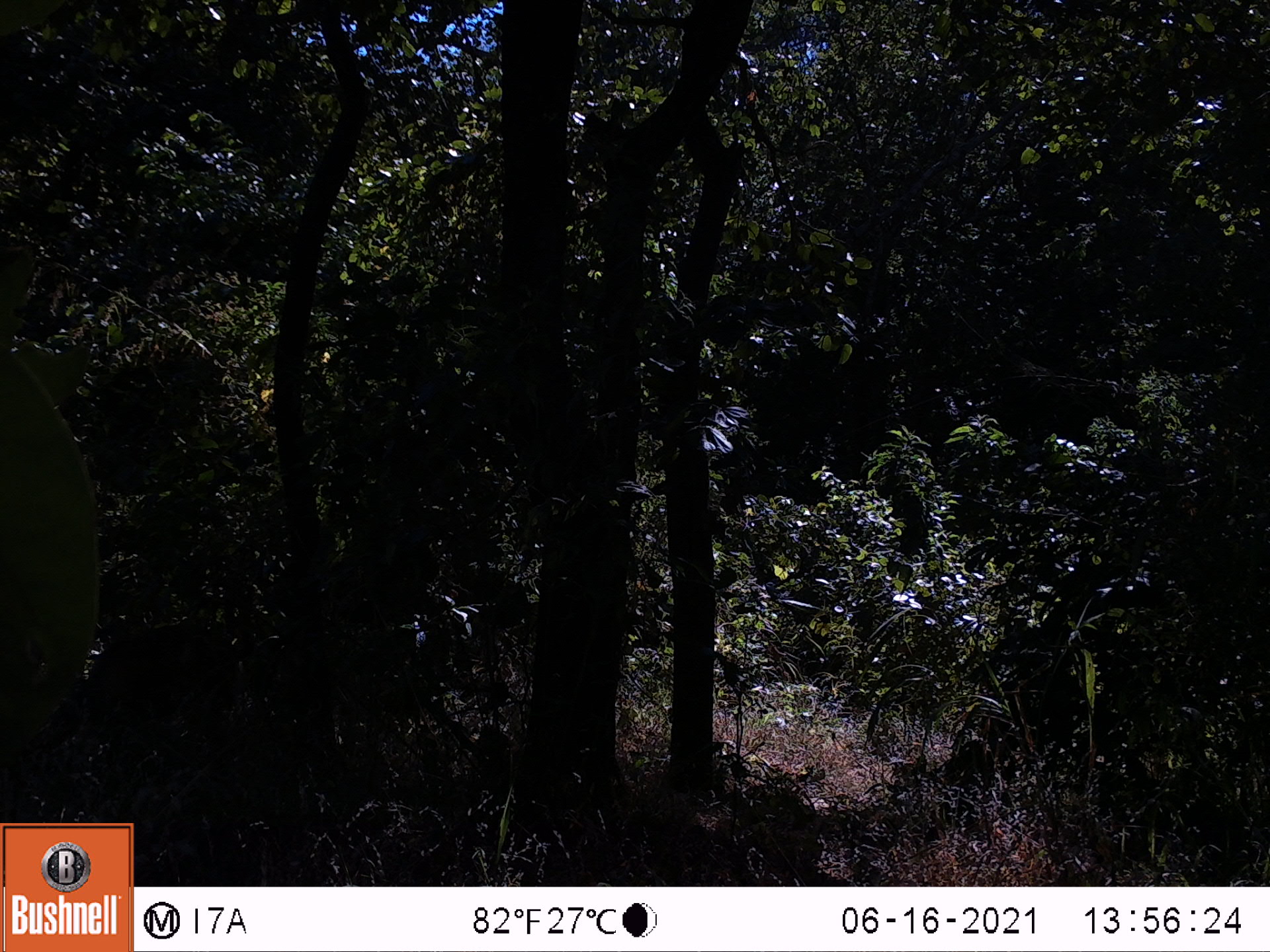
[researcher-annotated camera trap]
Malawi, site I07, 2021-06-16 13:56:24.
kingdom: Animalia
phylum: Chordata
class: Mammalia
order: Artiodactyla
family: Bovidae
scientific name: Antilopinae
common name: small antelope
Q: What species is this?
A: Small antelope (Antilopinae).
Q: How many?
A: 1.